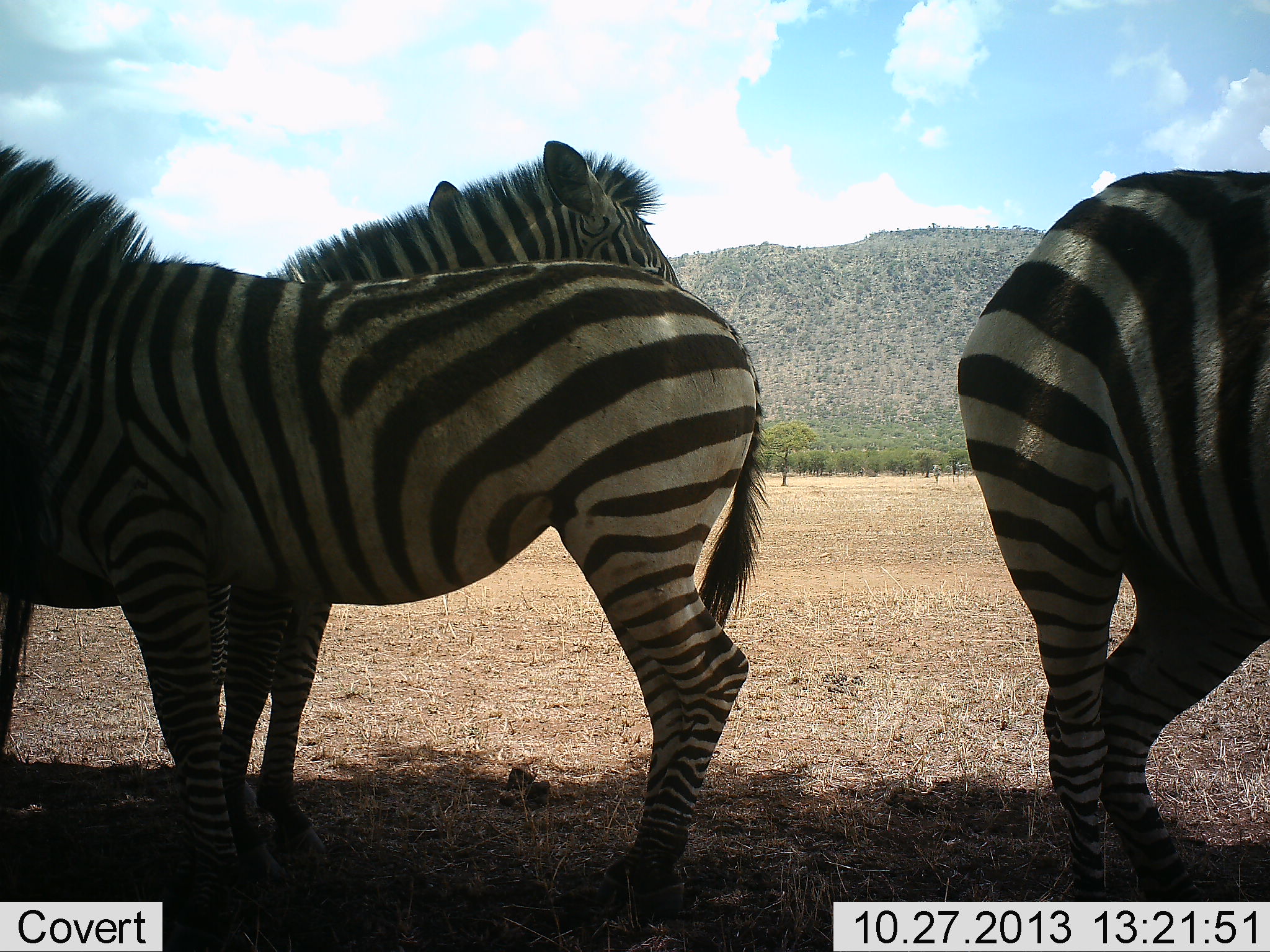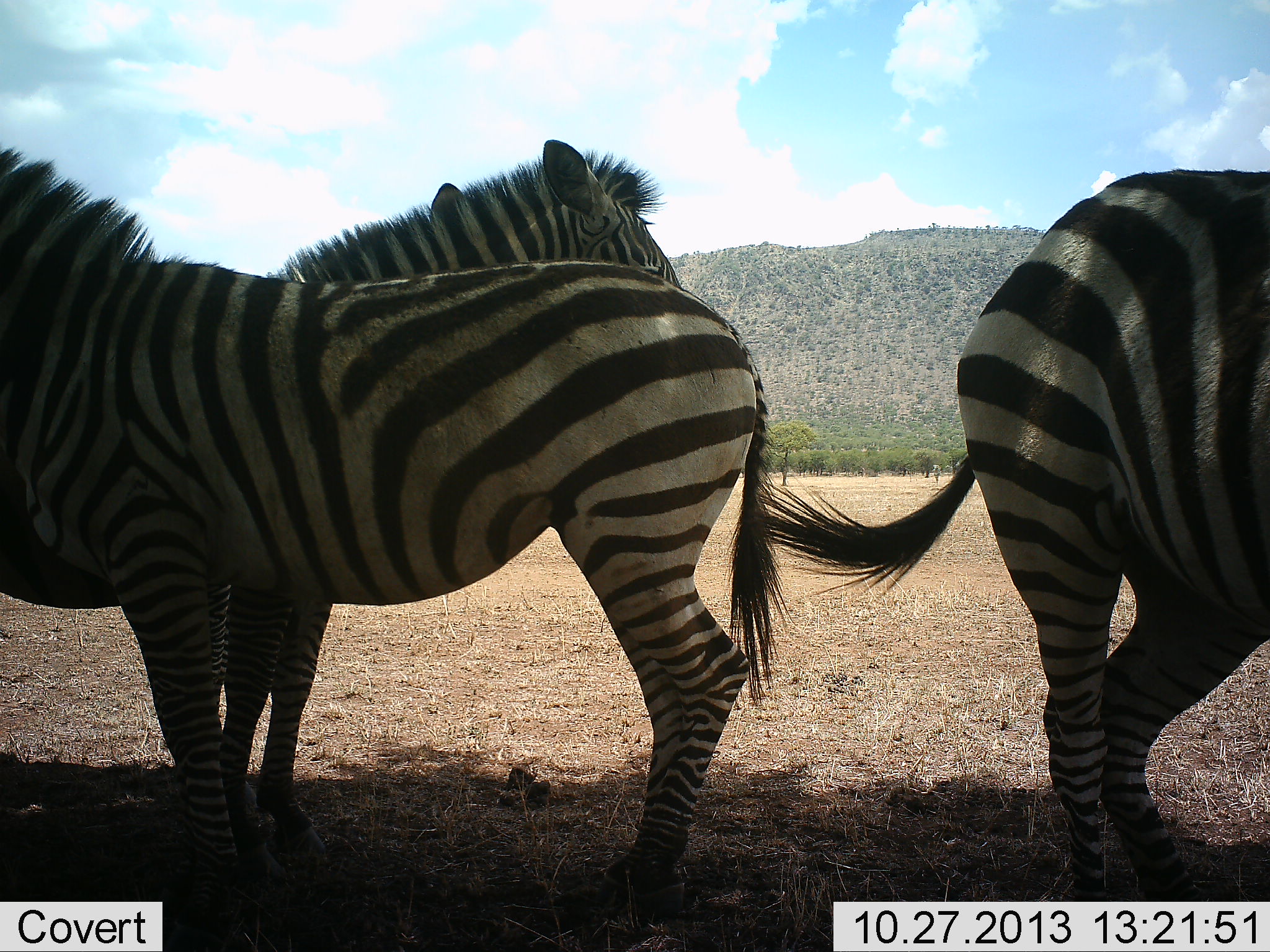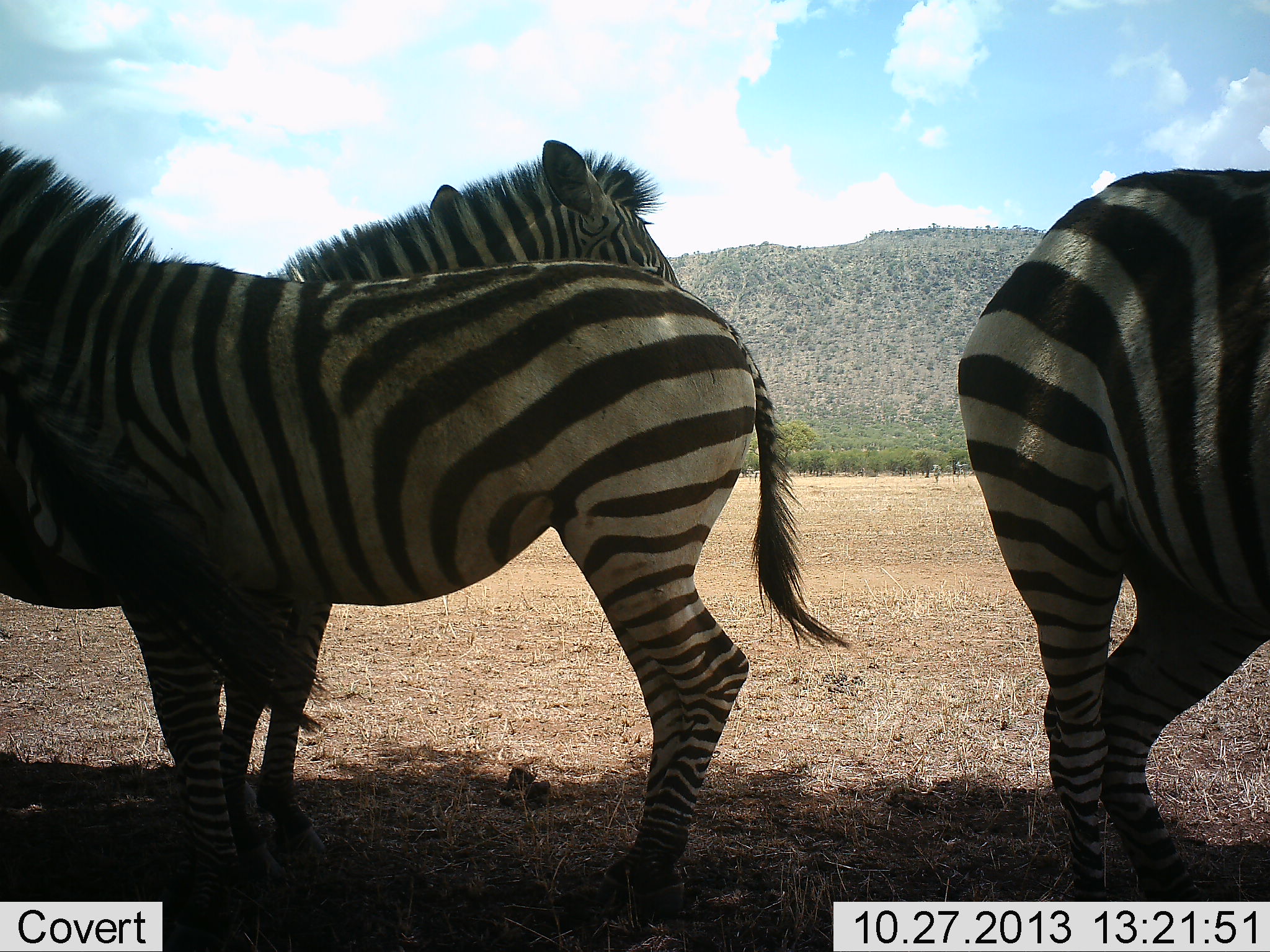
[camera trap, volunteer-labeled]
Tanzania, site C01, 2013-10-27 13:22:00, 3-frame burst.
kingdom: Animalia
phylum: Chordata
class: Mammalia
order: Perissodactyla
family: Equidae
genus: Equus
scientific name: Equus quagga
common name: plains zebra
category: zebra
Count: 3.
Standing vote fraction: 88%.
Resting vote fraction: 8%.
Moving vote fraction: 10%.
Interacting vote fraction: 7%.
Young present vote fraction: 0%.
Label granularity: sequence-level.